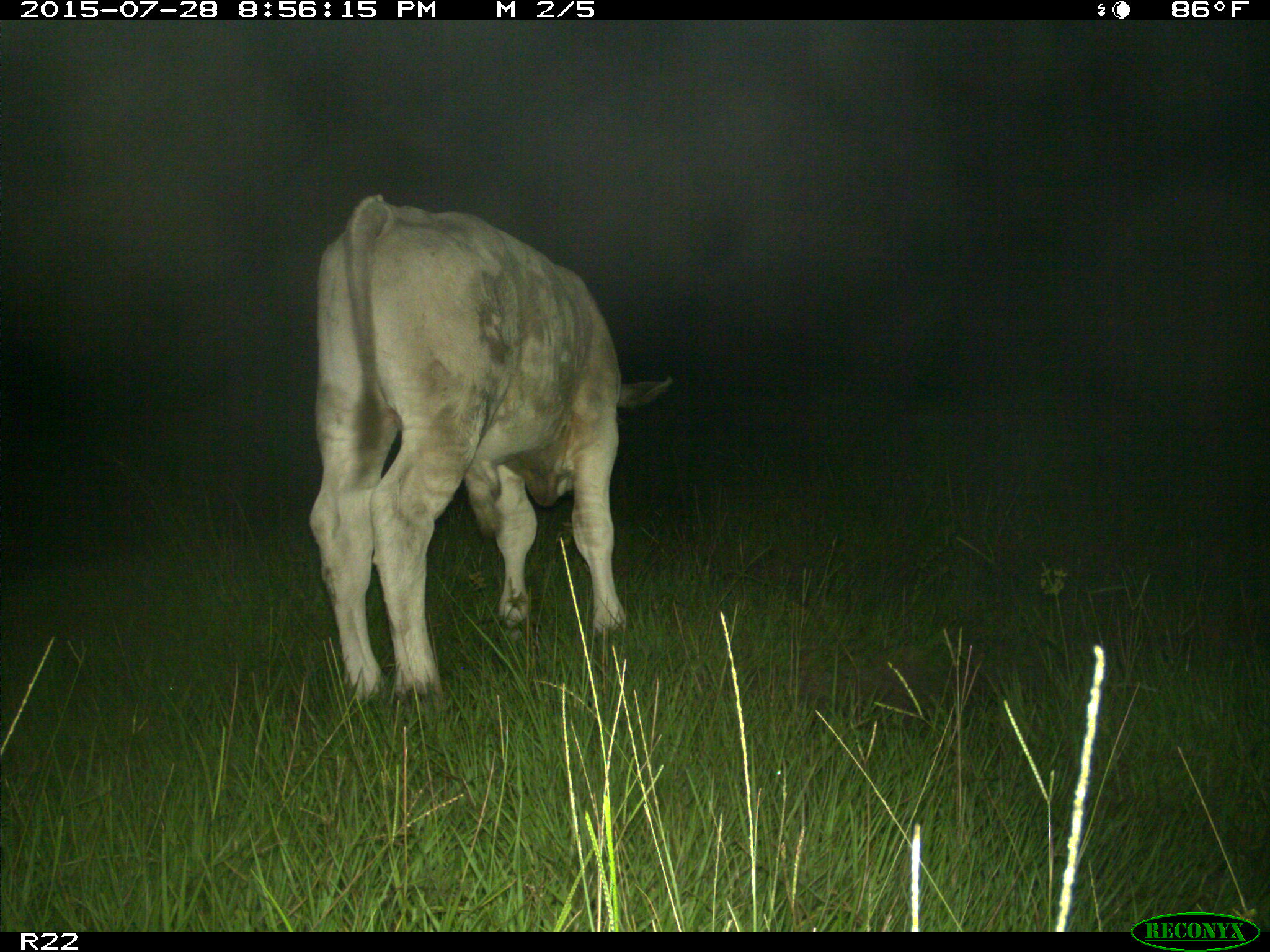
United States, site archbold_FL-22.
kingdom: Animalia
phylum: Chordata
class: Mammalia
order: Artiodactyla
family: Bovidae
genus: Bos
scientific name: Bos taurus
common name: domestic cow